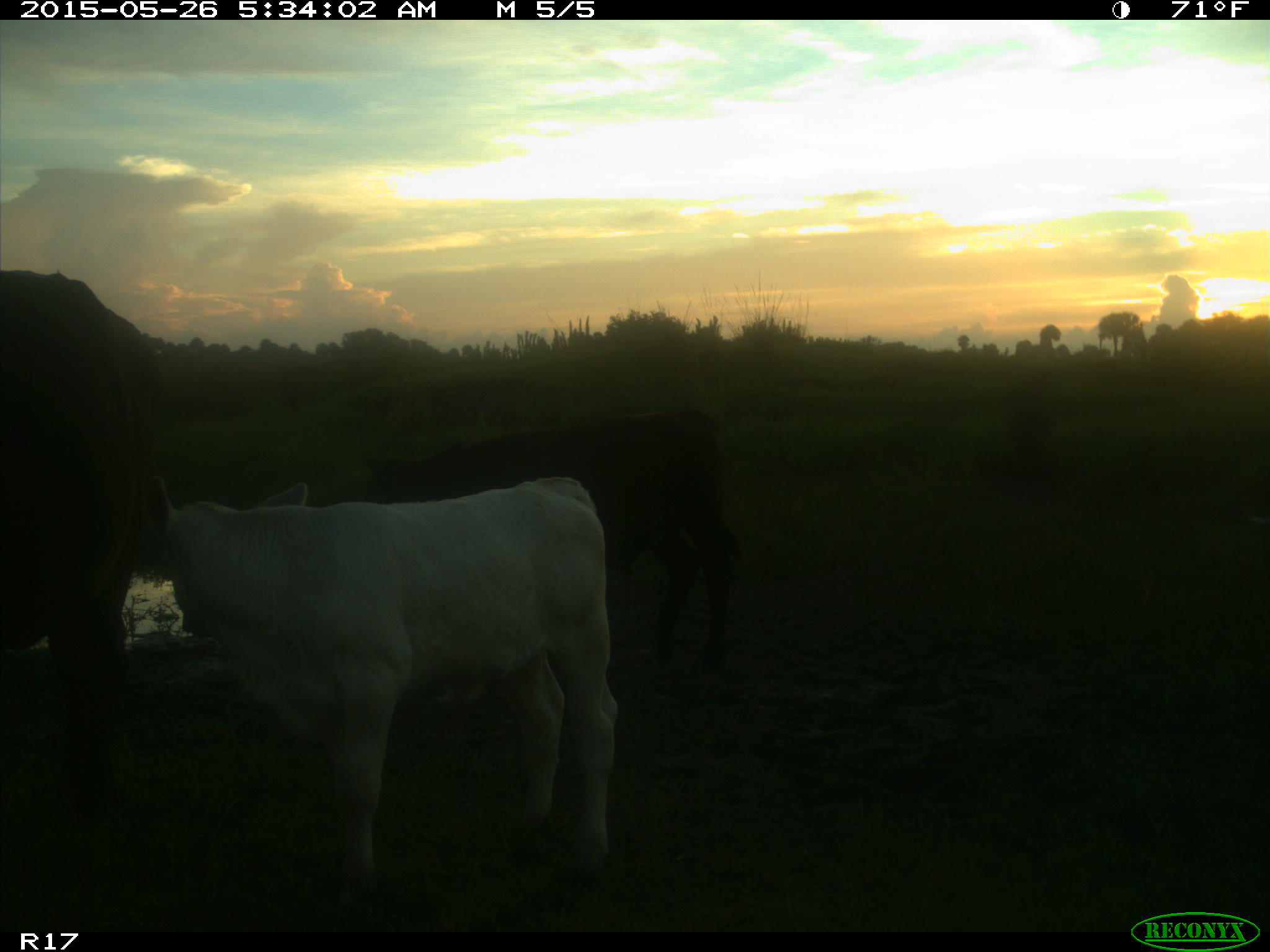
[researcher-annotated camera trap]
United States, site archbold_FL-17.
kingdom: Animalia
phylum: Chordata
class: Mammalia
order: Artiodactyla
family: Bovidae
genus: Bos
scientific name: Bos taurus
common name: domestic cow